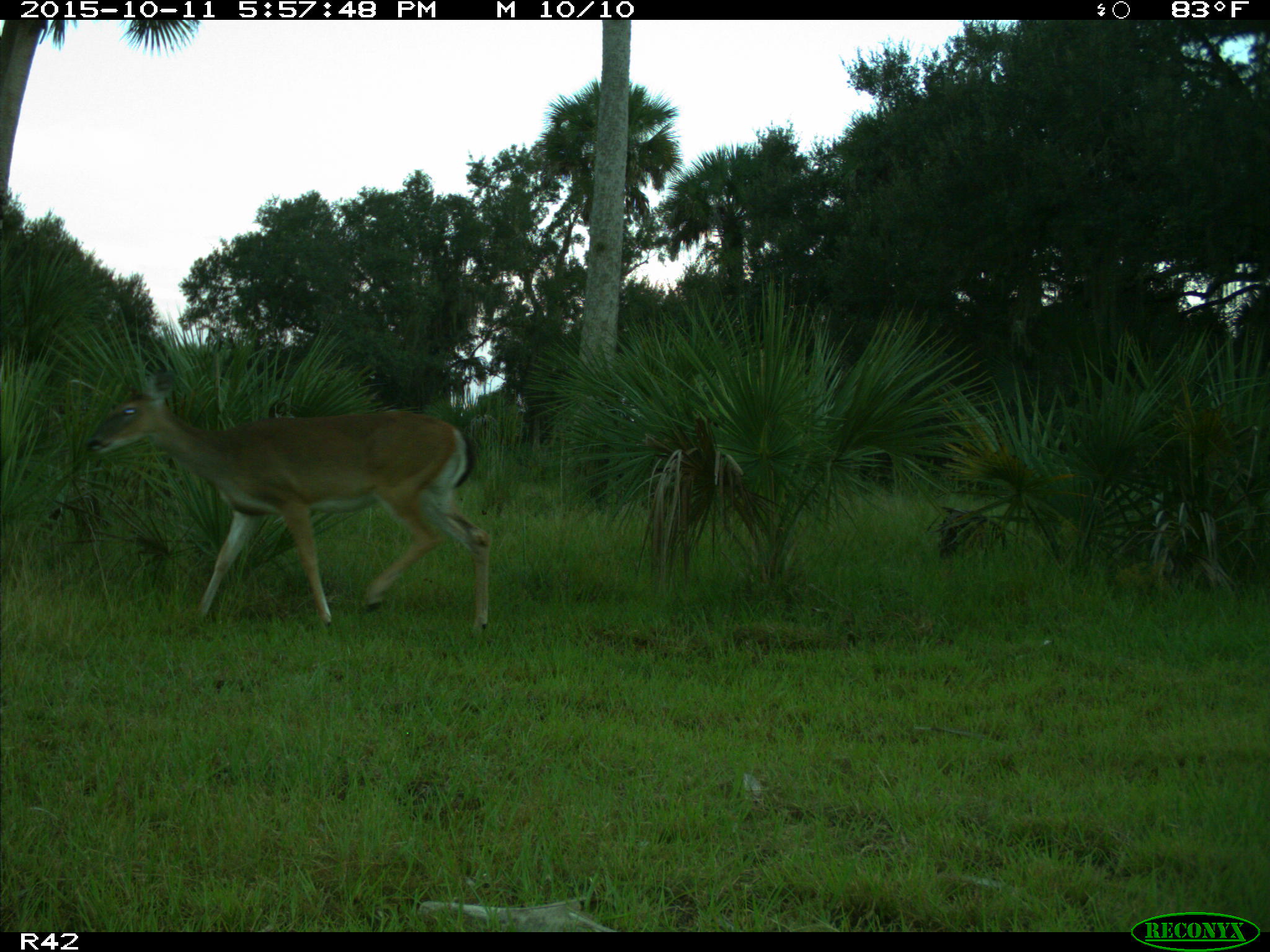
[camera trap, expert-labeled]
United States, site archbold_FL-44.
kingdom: Animalia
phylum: Chordata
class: Mammalia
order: Artiodactyla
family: Cervidae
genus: Odocoileus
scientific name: Odocoileus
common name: deer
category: unidentified deer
Unidentified deer (deer) (Odocoileus).